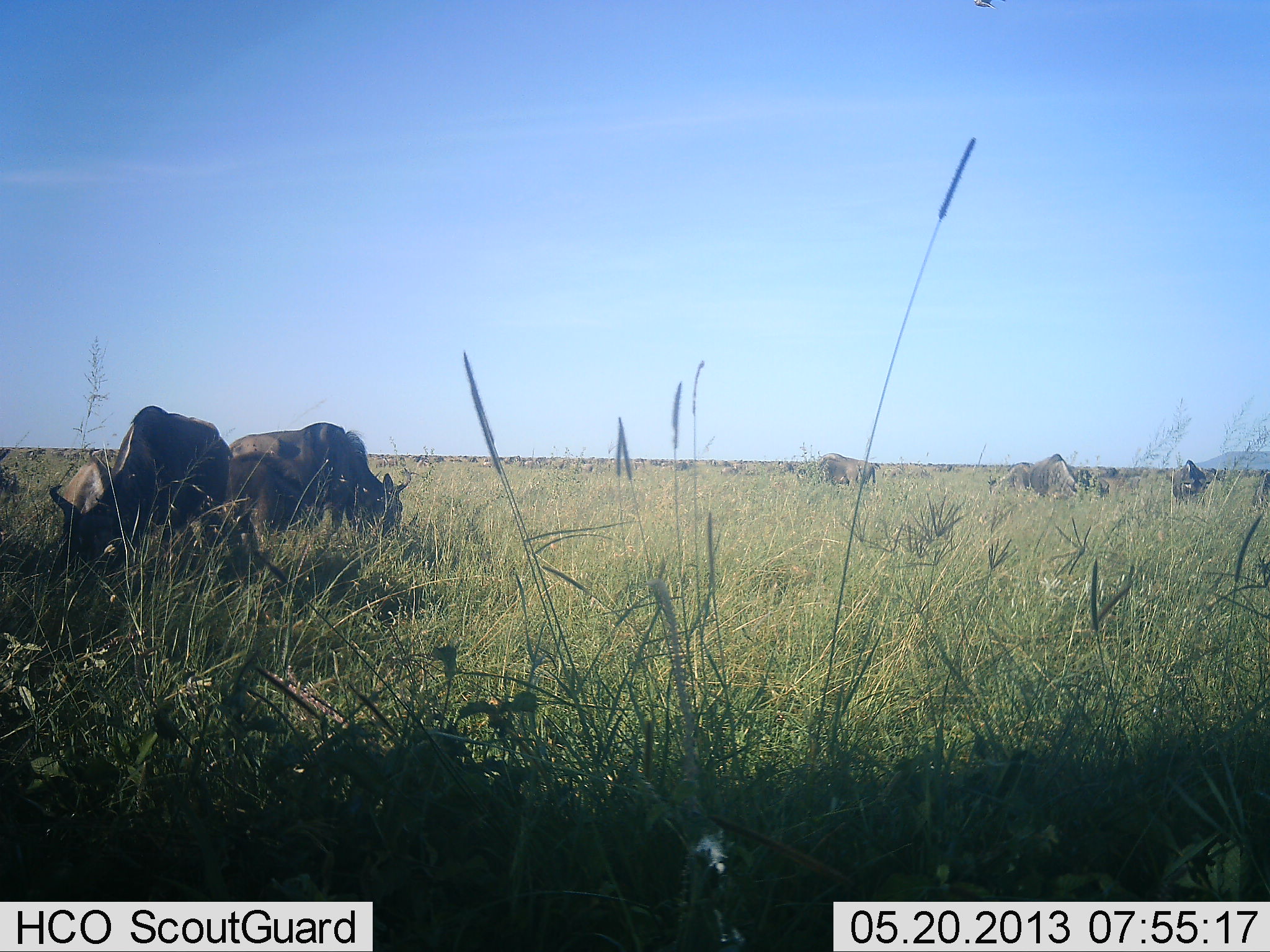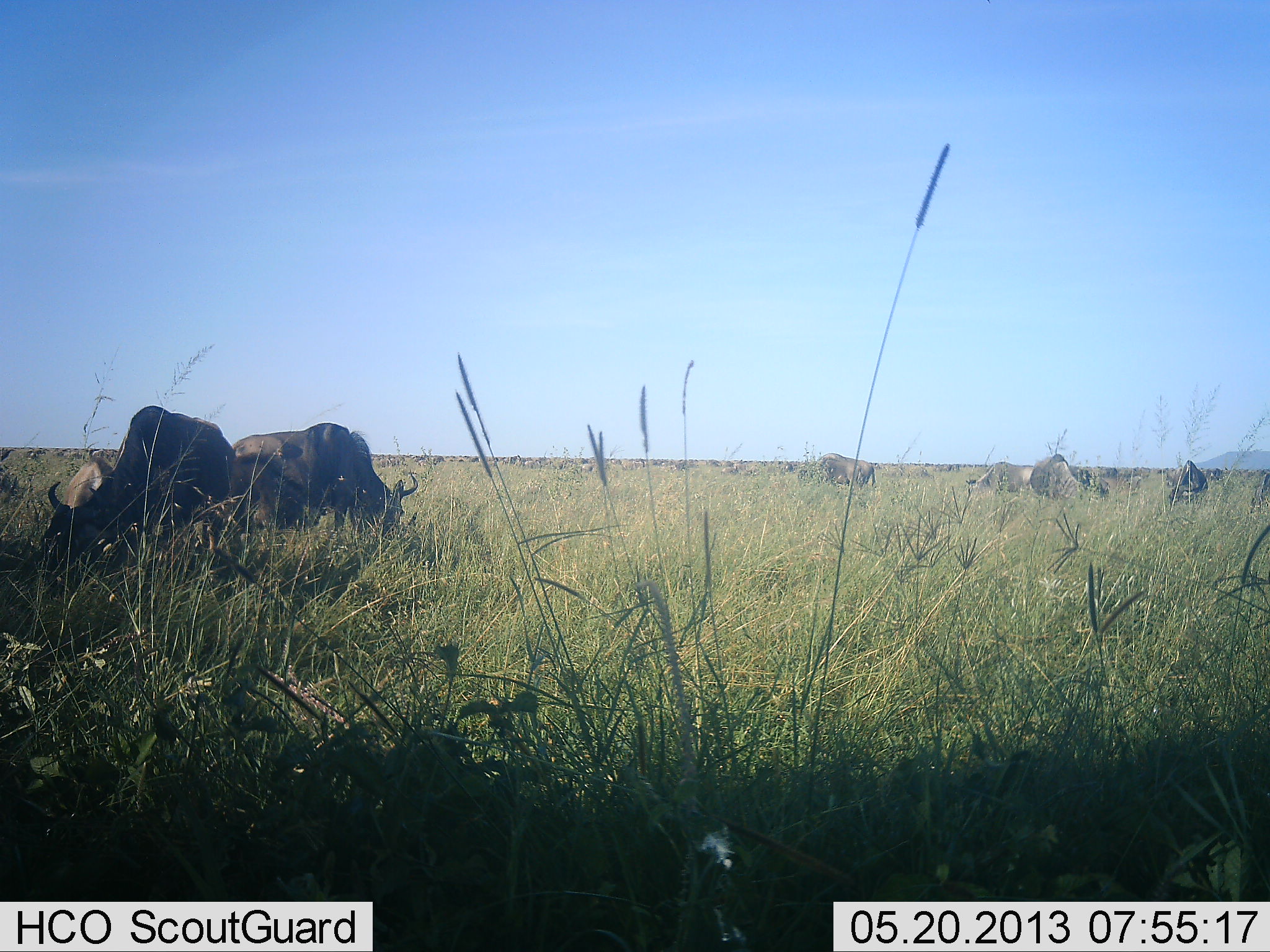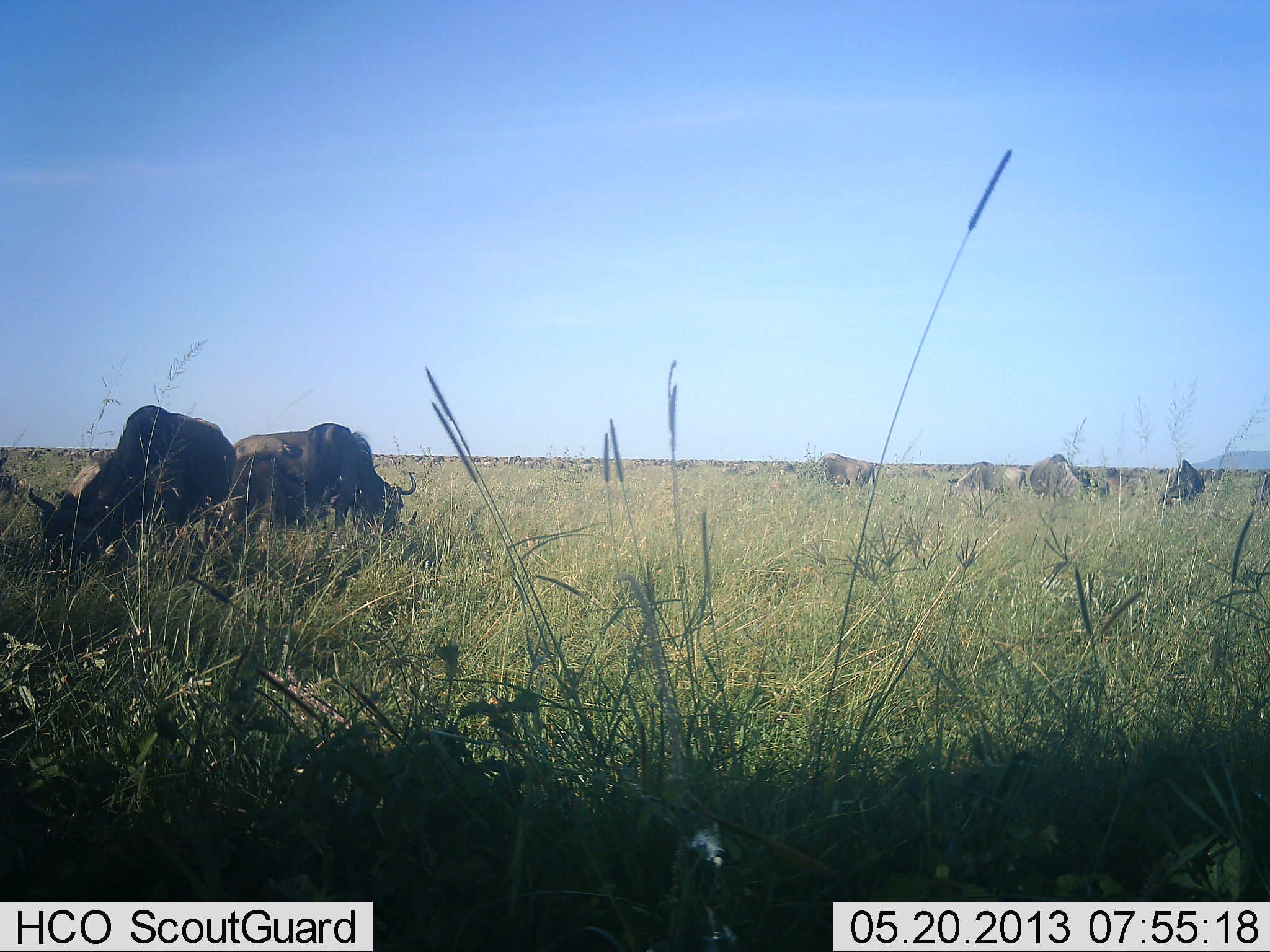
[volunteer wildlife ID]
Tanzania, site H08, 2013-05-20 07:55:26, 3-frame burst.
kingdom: Animalia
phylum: Chordata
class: Mammalia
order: Artiodactyla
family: Bovidae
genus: Connochaetes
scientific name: Connochaetes taurinus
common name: blue wildebeest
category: wildebeest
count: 11-50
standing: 54%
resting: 8%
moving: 8%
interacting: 0%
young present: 0%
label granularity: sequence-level